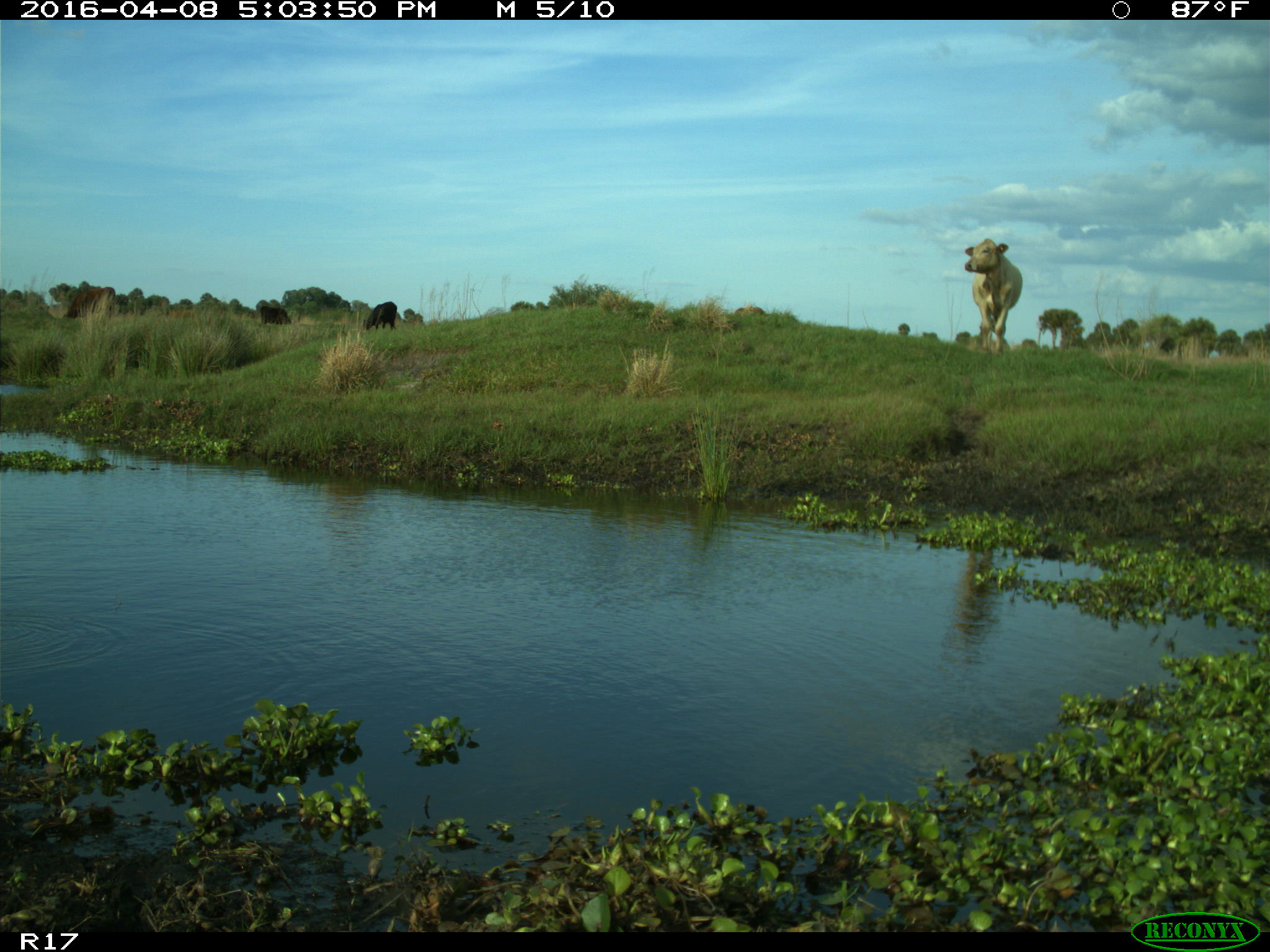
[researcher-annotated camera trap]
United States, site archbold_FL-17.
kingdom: Animalia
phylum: Chordata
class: Mammalia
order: Artiodactyla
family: Bovidae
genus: Bos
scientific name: Bos taurus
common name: domestic cow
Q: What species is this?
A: Bos taurus (domestic cow).